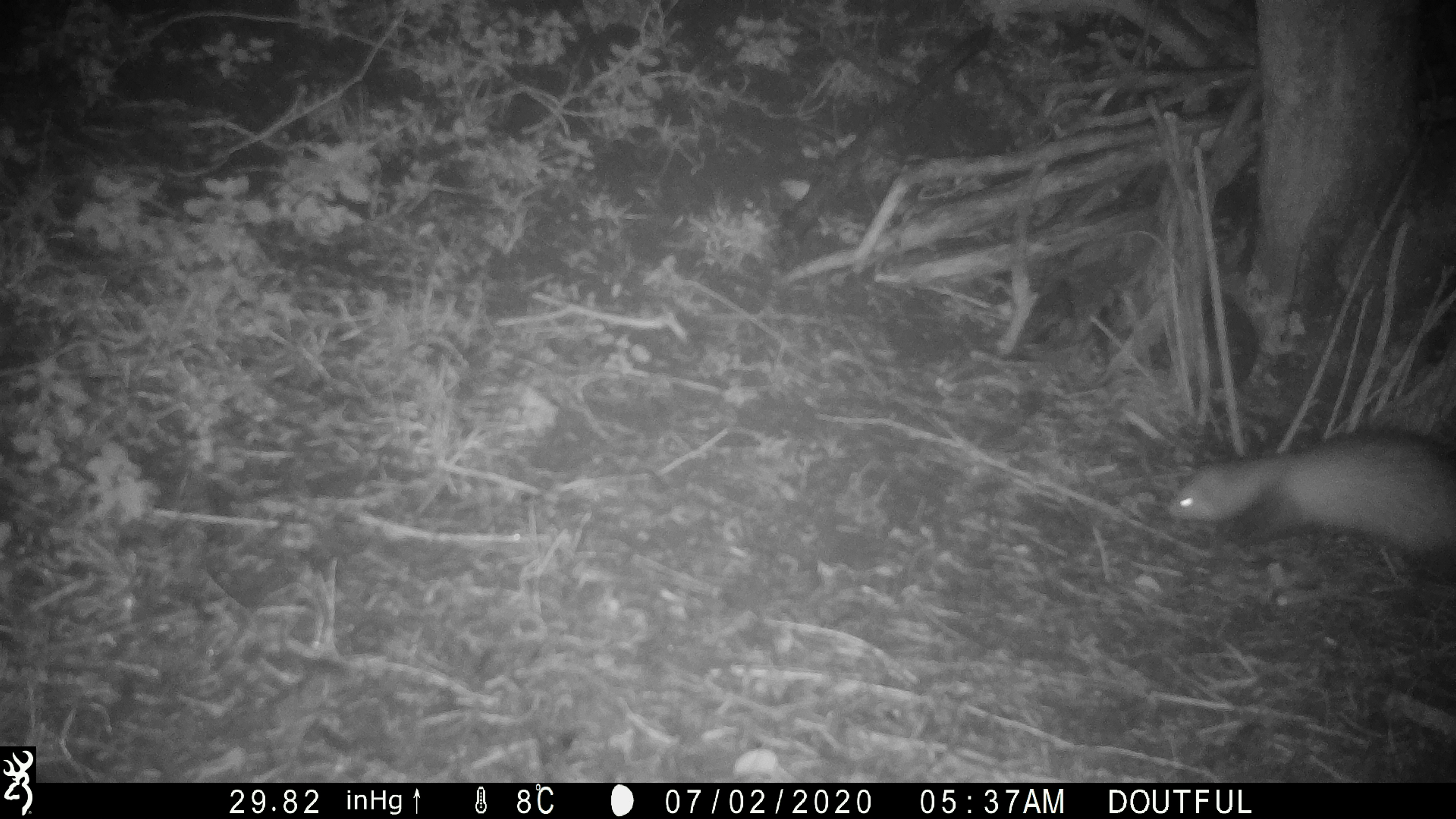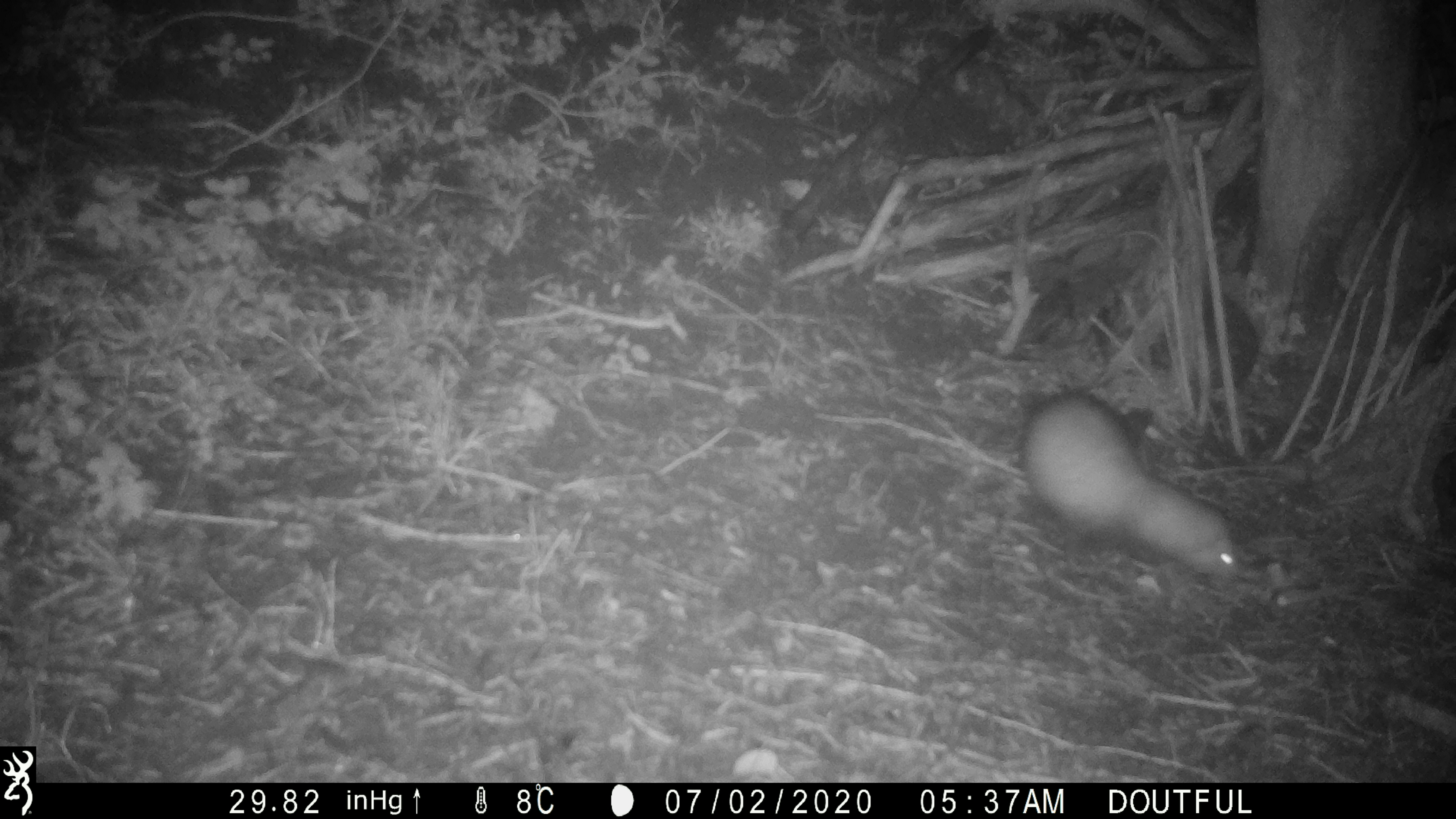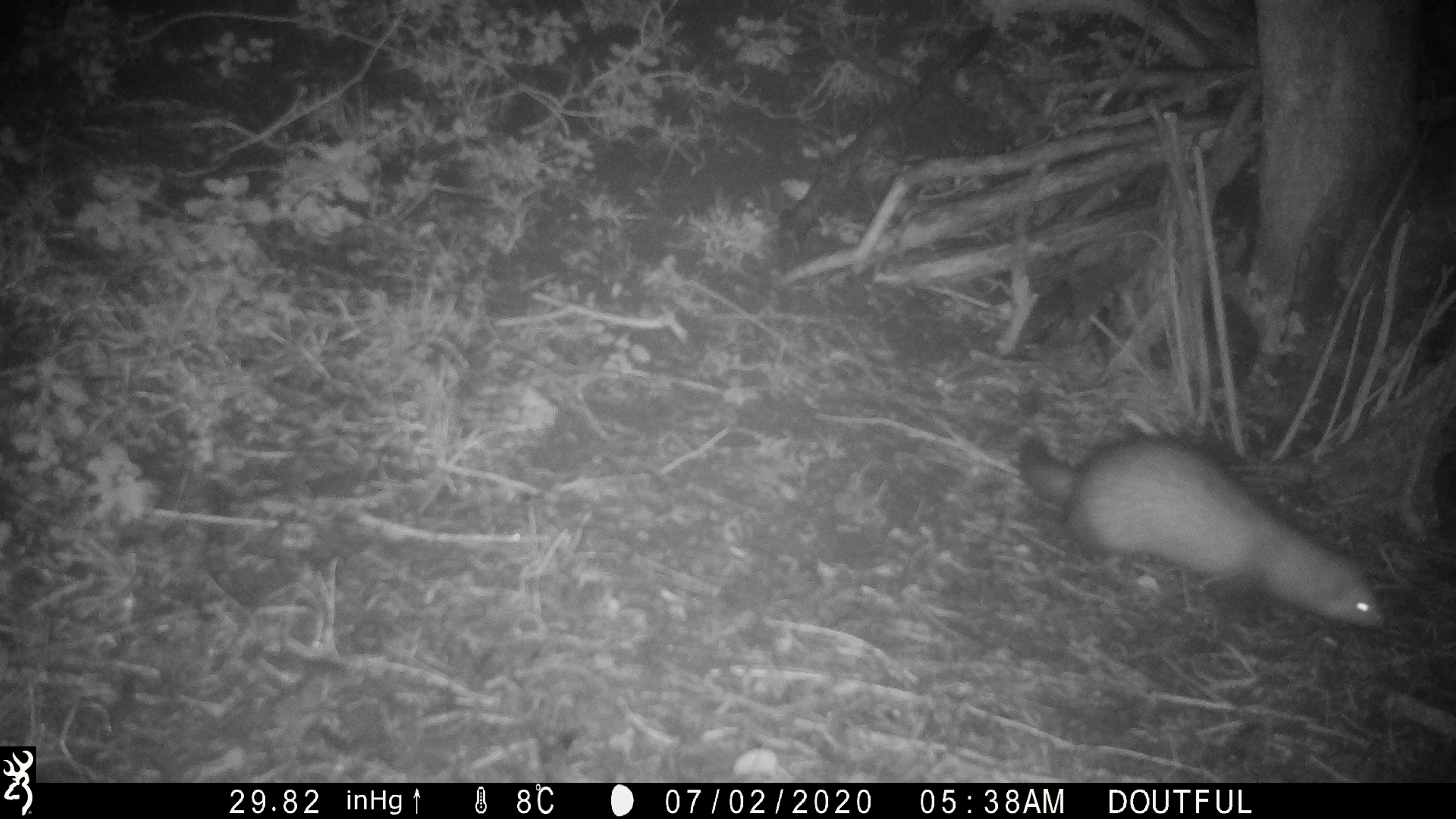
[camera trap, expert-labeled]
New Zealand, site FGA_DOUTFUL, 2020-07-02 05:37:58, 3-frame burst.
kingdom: Animalia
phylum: Chordata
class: Mammalia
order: Carnivora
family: Mustelidae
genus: Mustela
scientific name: Mustela furo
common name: ferret